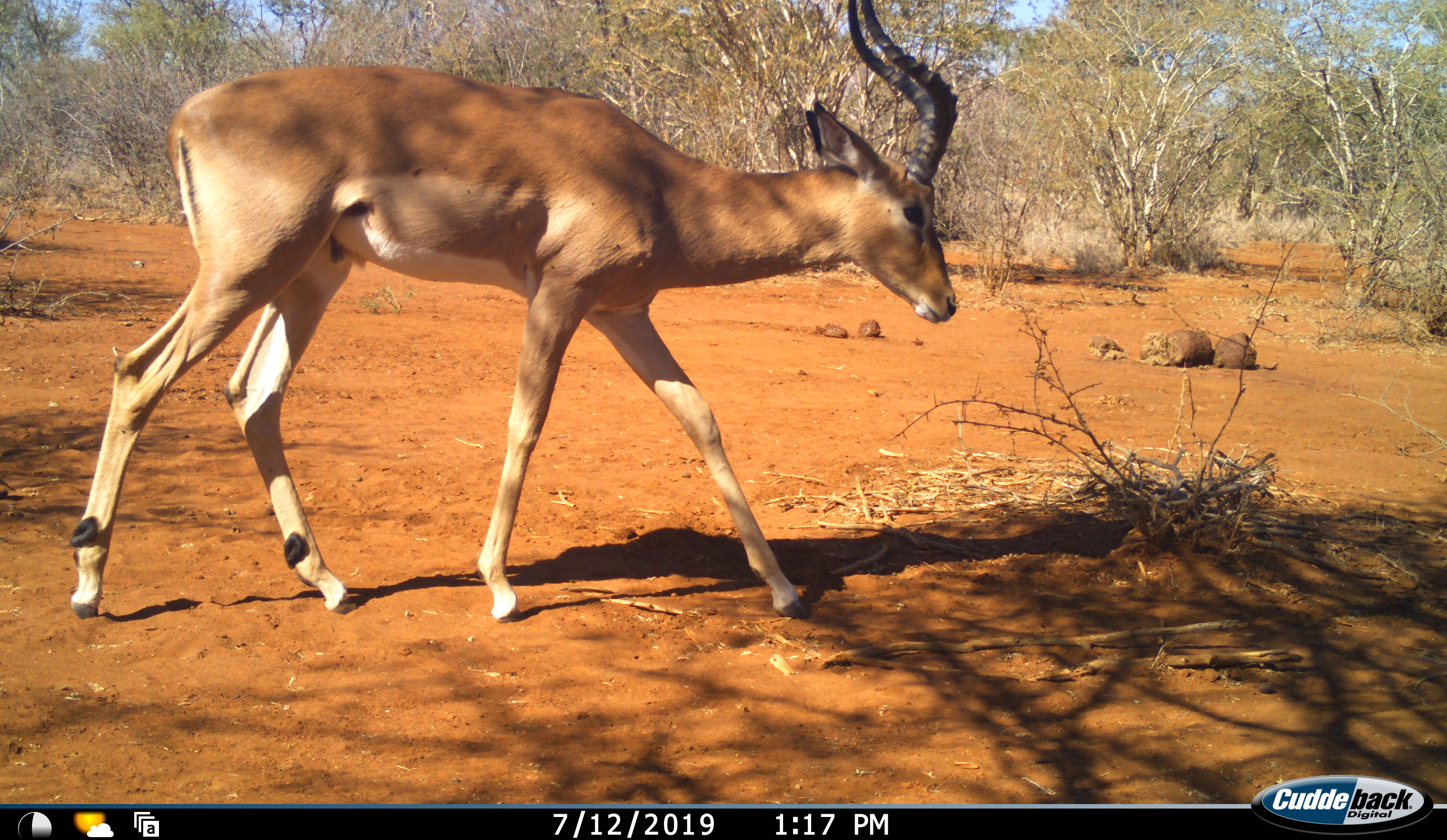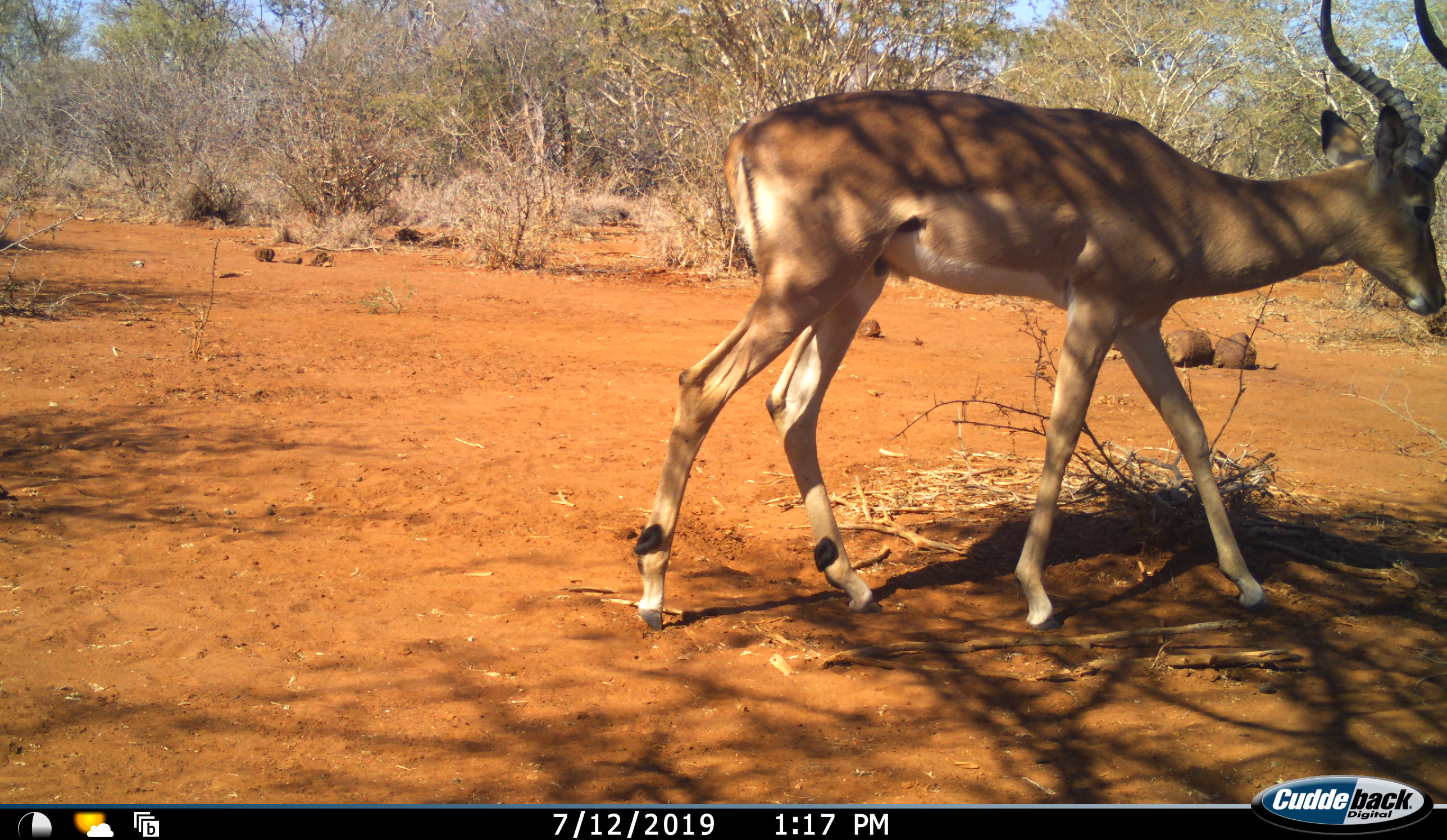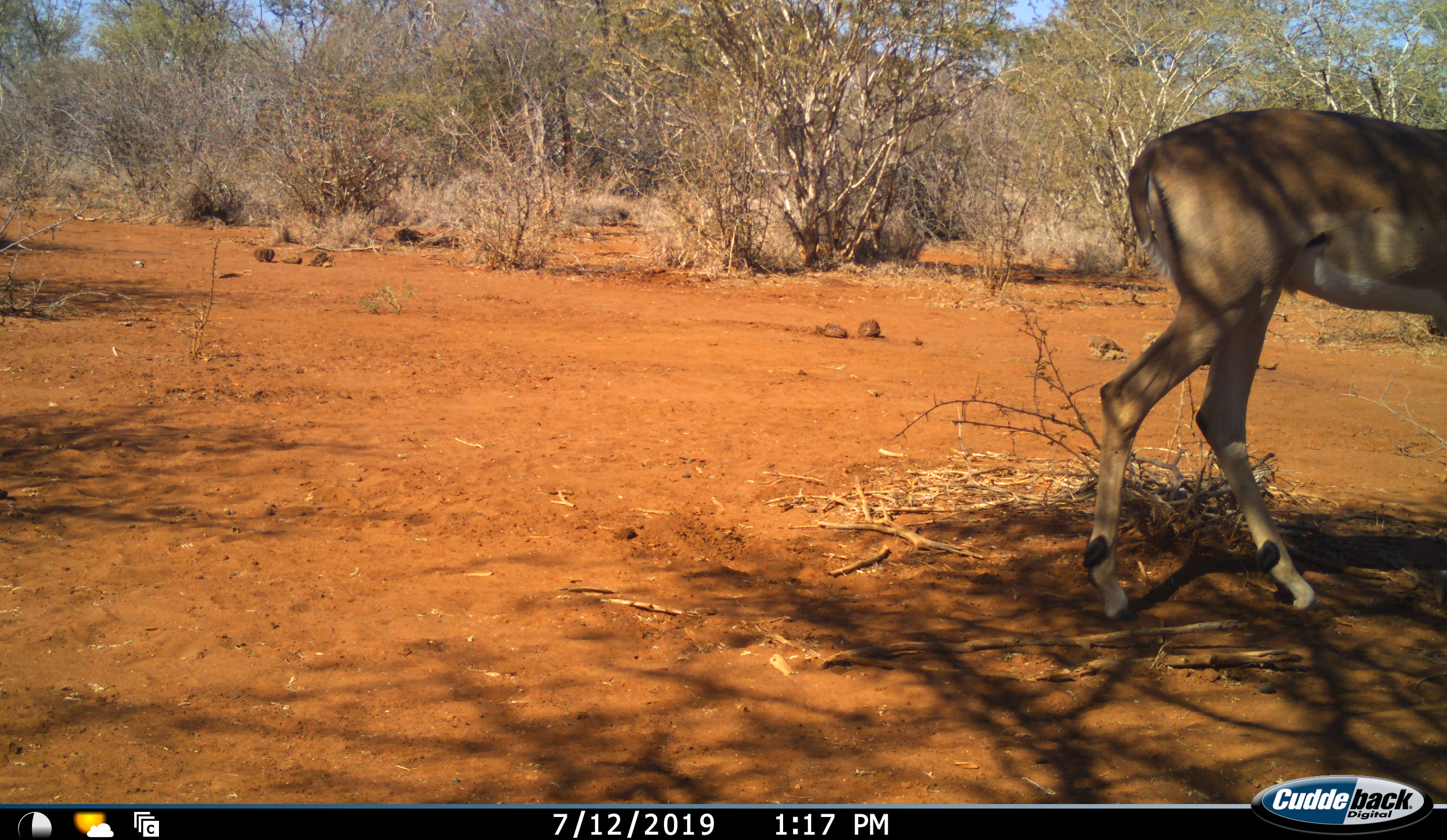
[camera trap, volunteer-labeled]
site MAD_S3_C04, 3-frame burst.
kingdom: Animalia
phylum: Chordata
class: Mammalia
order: Artiodactyla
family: Bovidae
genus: Aepyceros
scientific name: Aepyceros melampus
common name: impala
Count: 1.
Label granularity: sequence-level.